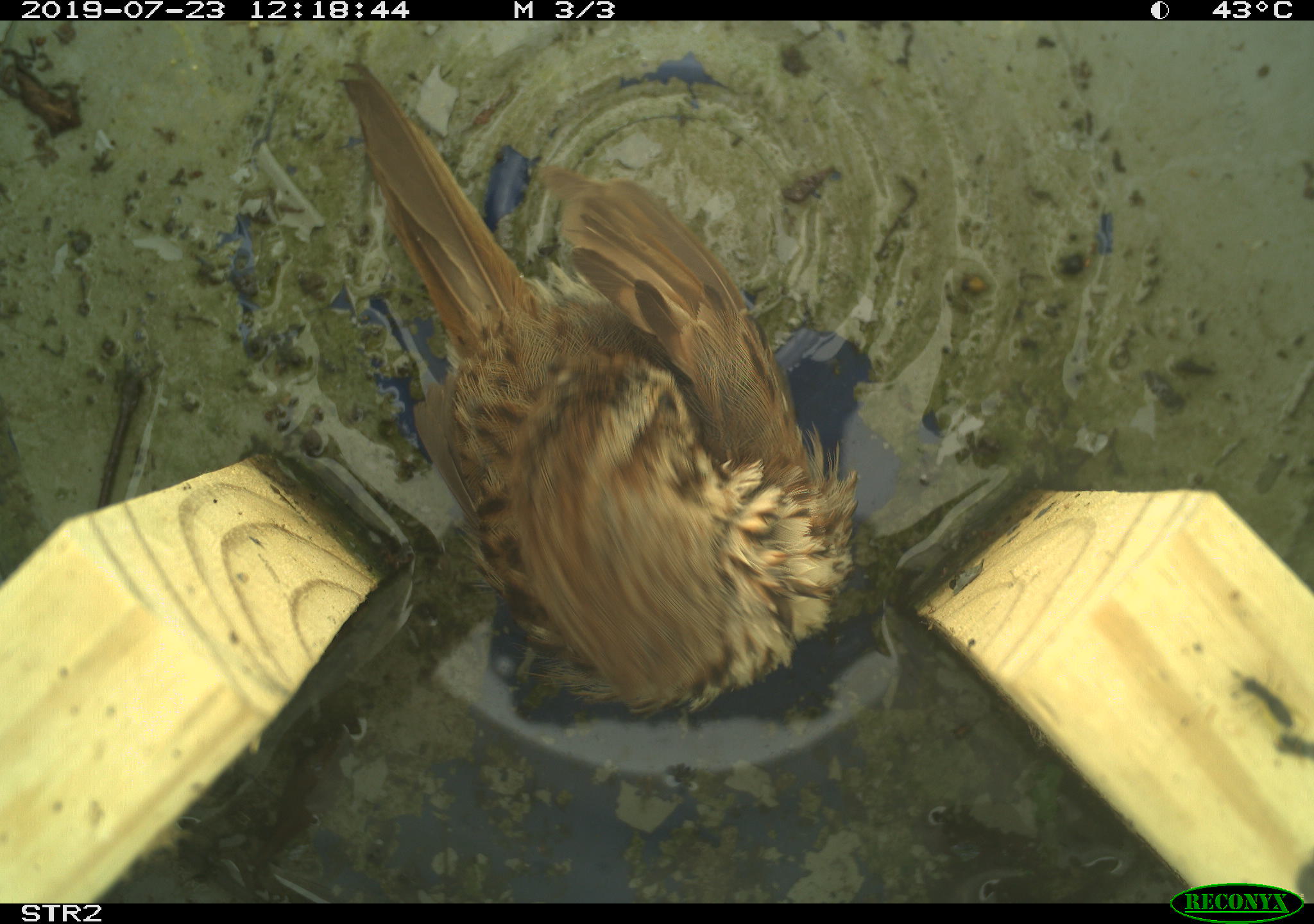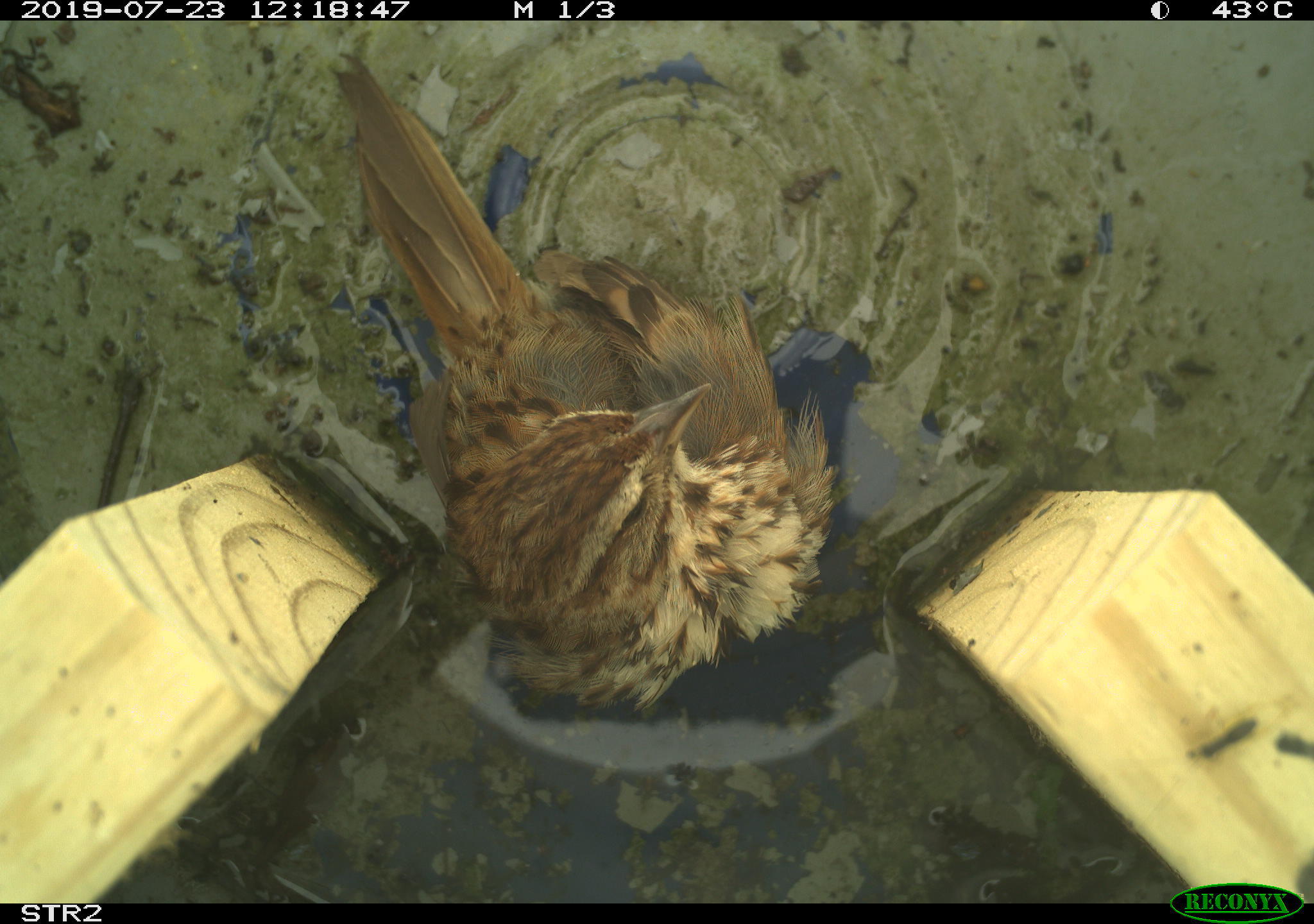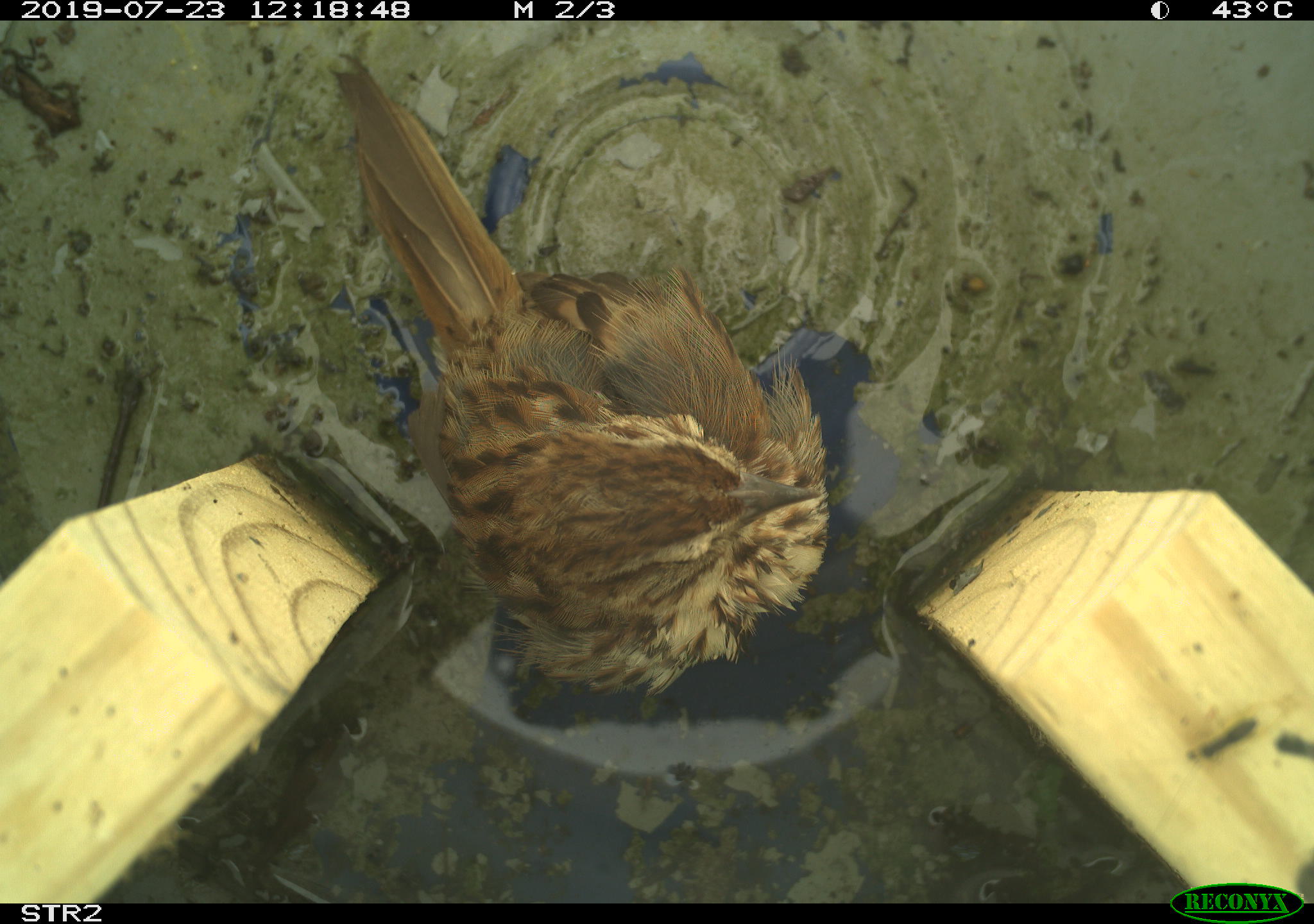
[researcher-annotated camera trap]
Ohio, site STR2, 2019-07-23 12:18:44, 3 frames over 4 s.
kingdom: Animalia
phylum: Chordata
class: Aves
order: Passeriformes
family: Passerellidae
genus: Melospiza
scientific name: Melospiza melodia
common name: song sparrow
Song sparrow (Melospiza melodia).